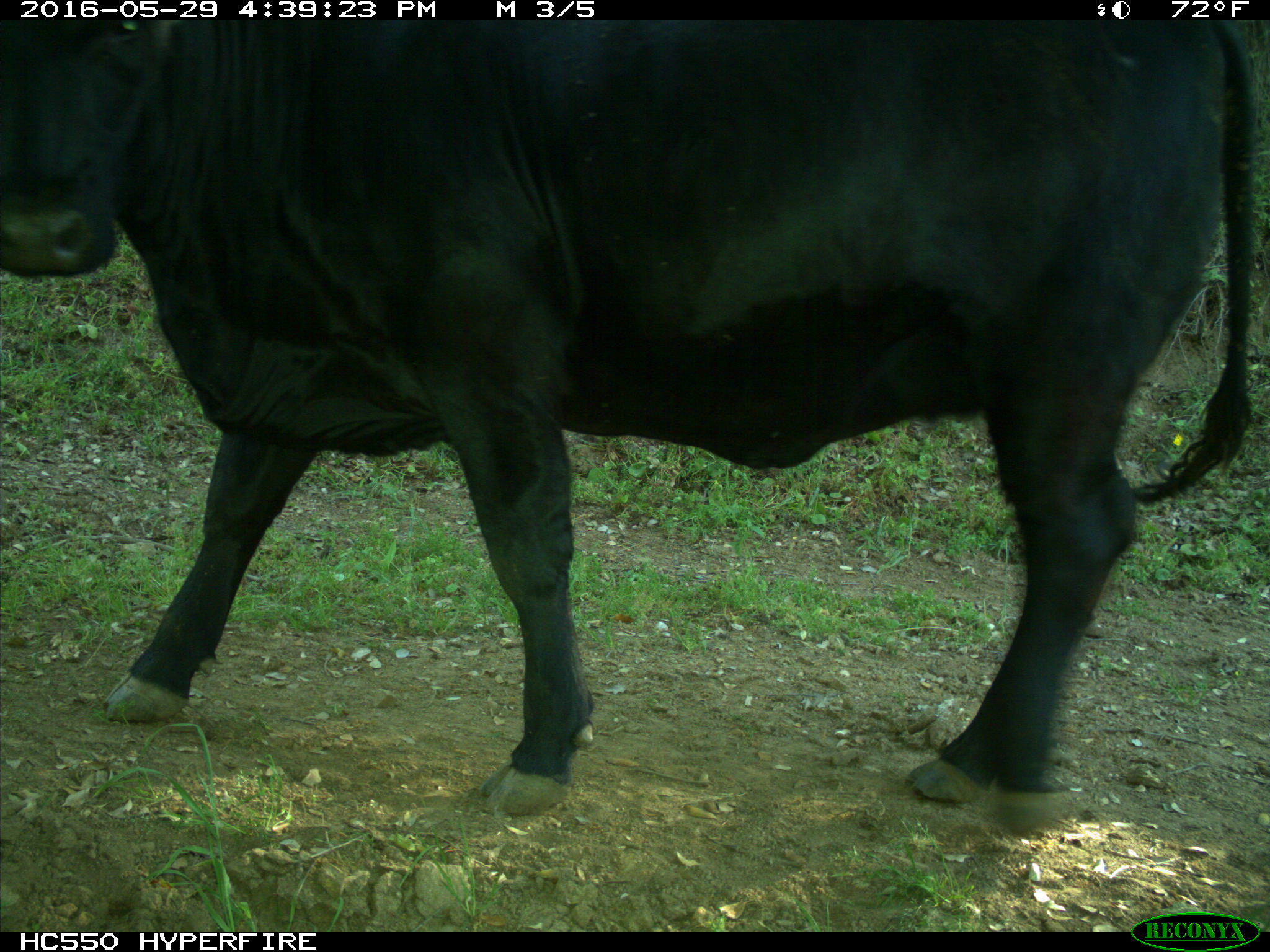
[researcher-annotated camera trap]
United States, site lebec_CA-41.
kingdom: Animalia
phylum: Chordata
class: Mammalia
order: Artiodactyla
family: Bovidae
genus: Bos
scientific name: Bos taurus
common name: domestic cow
Bos taurus (domestic cow).